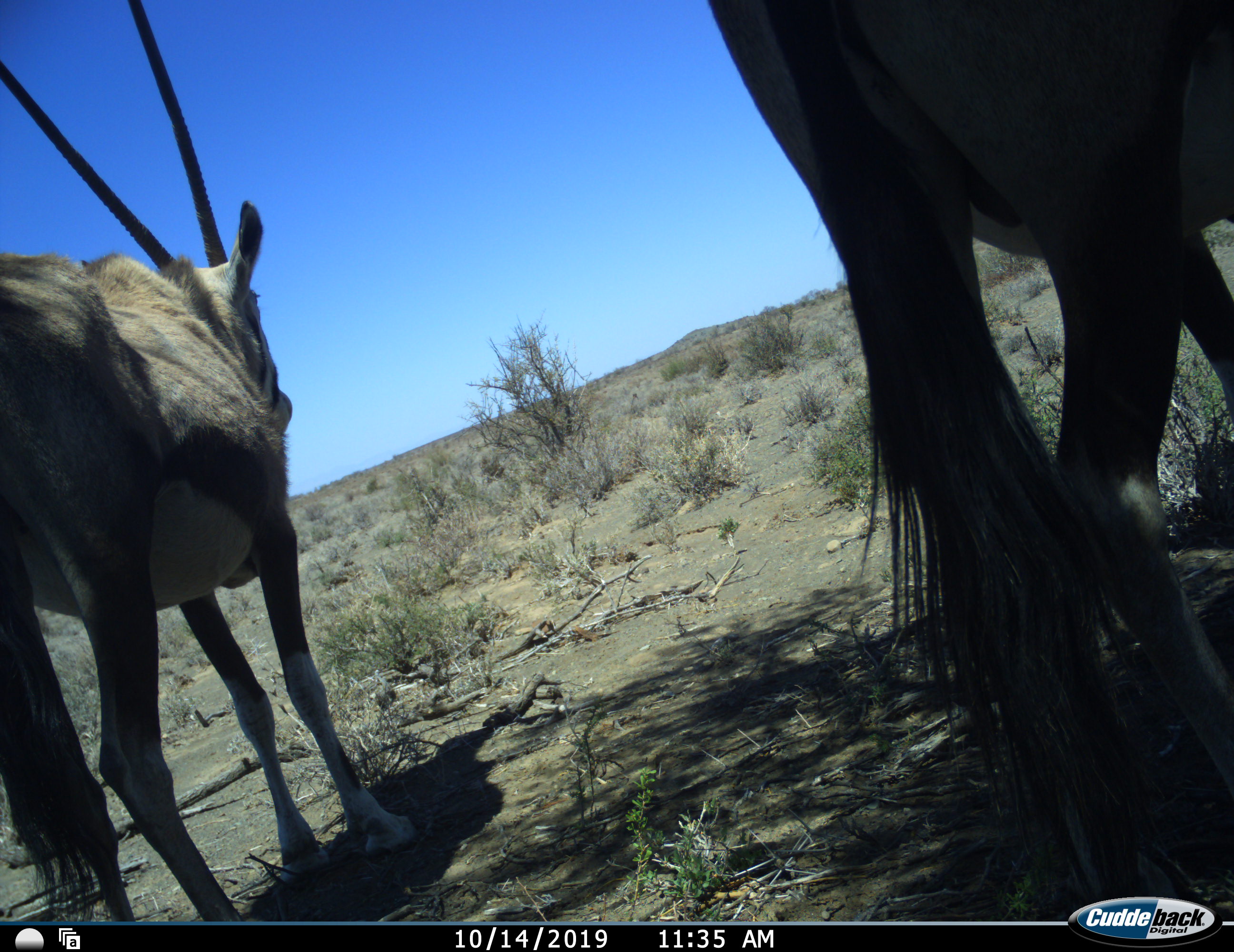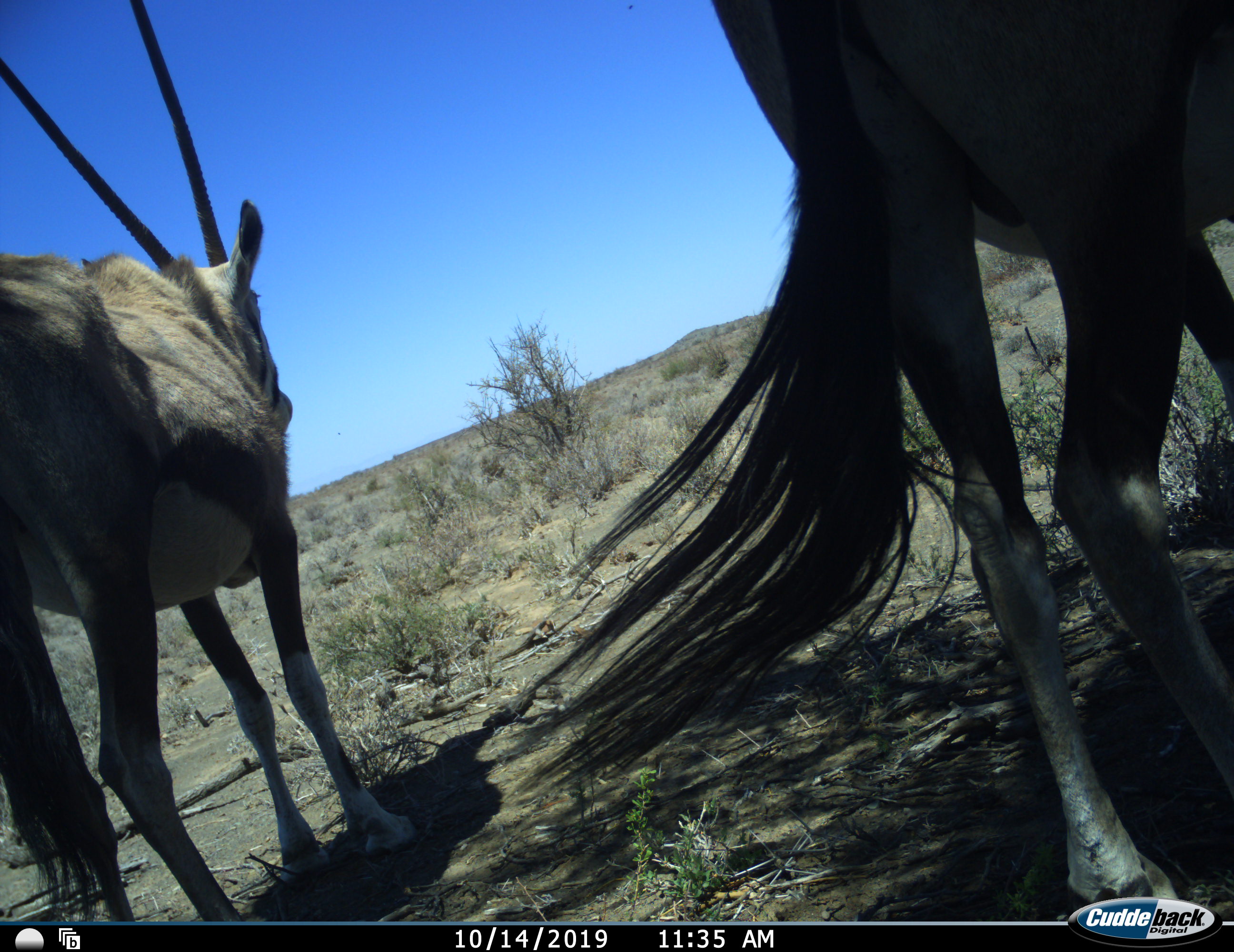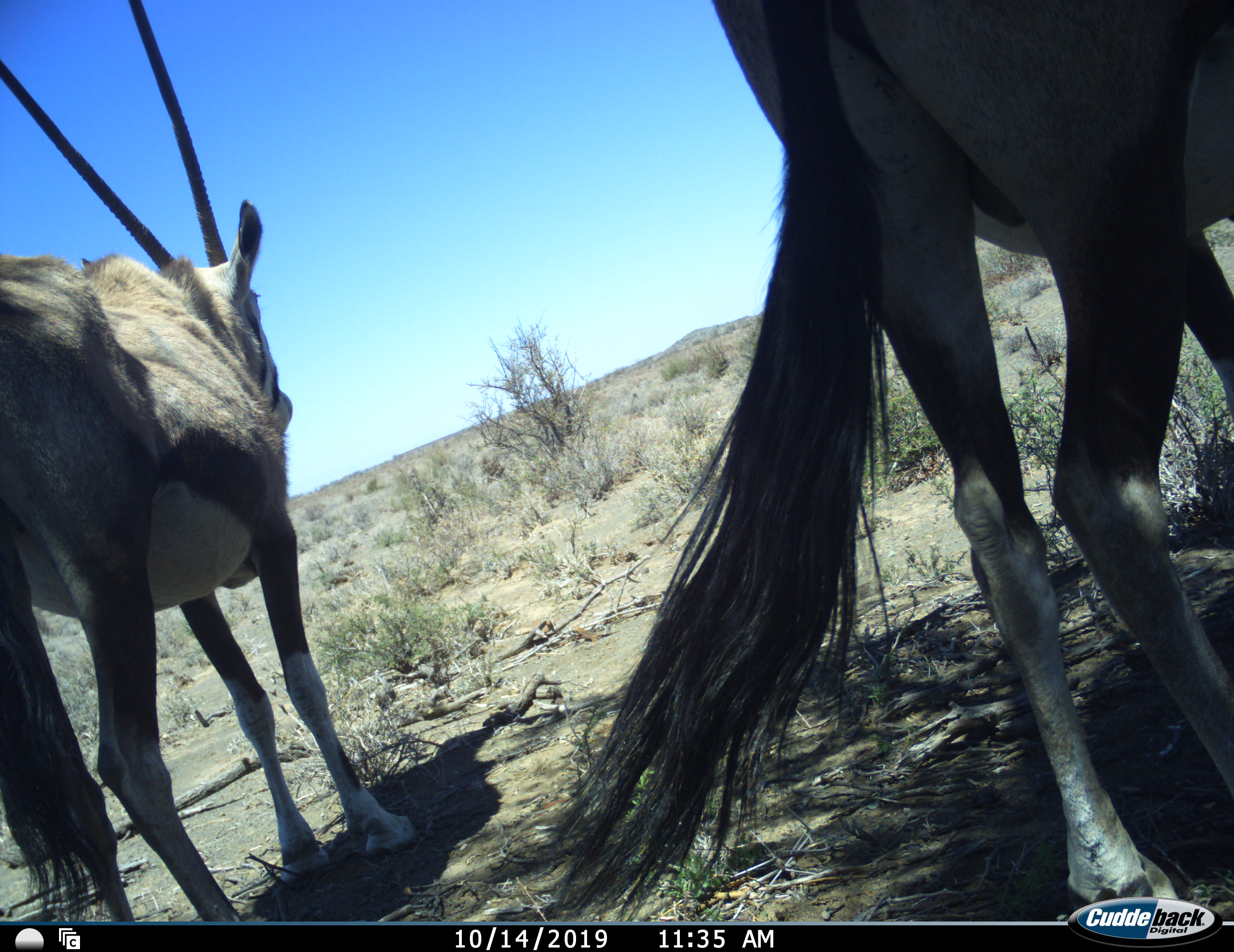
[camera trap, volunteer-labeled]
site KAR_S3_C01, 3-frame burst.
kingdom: Animalia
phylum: Chordata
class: Mammalia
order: Artiodactyla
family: Bovidae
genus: Oryx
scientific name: Oryx gazella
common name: gemsbok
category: oryx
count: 2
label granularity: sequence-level